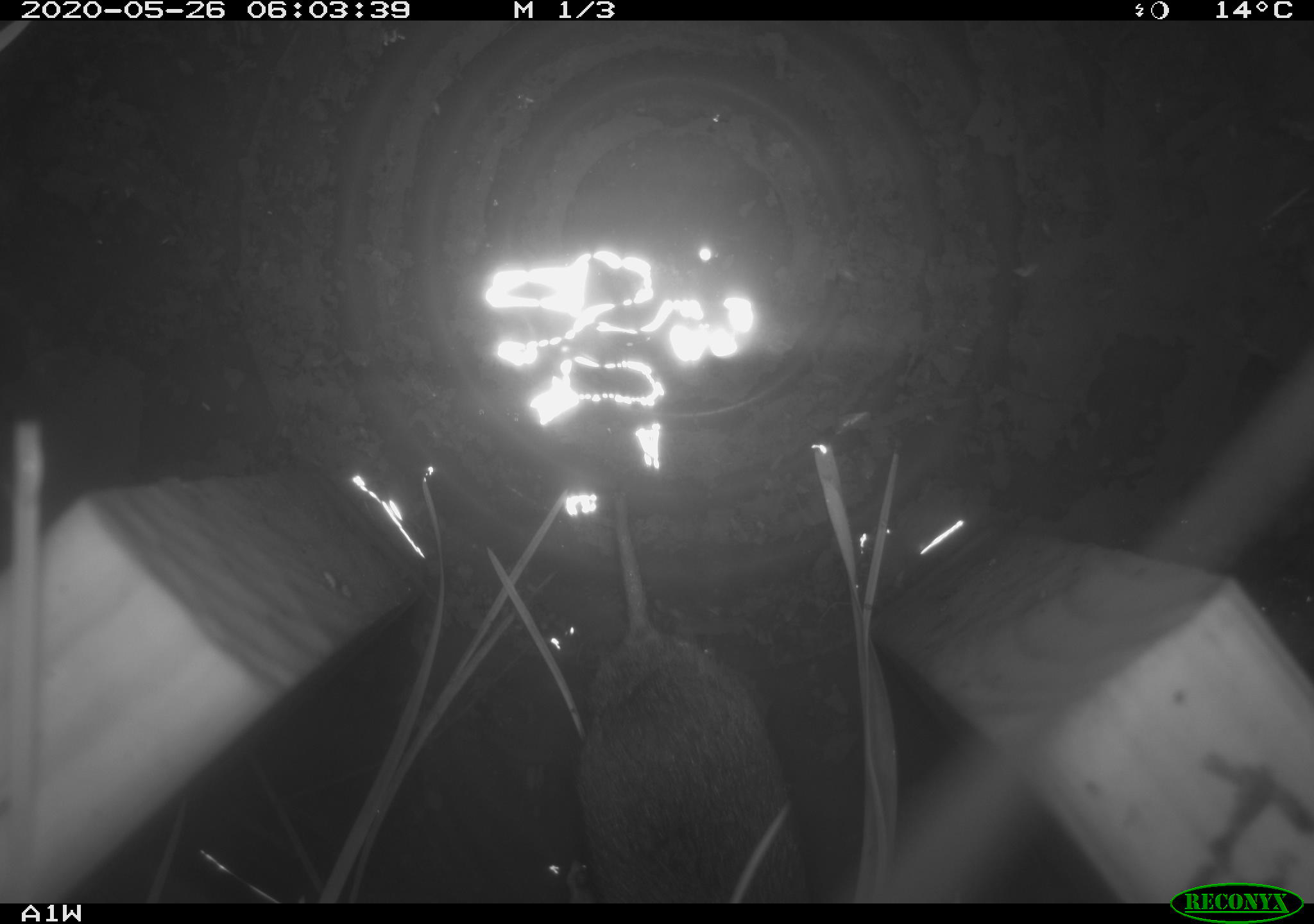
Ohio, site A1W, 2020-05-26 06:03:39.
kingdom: Animalia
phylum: Chordata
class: Mammalia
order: Rodentia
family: Cricetidae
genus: Microtus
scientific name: Microtus pennsylvanicus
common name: meadow vole